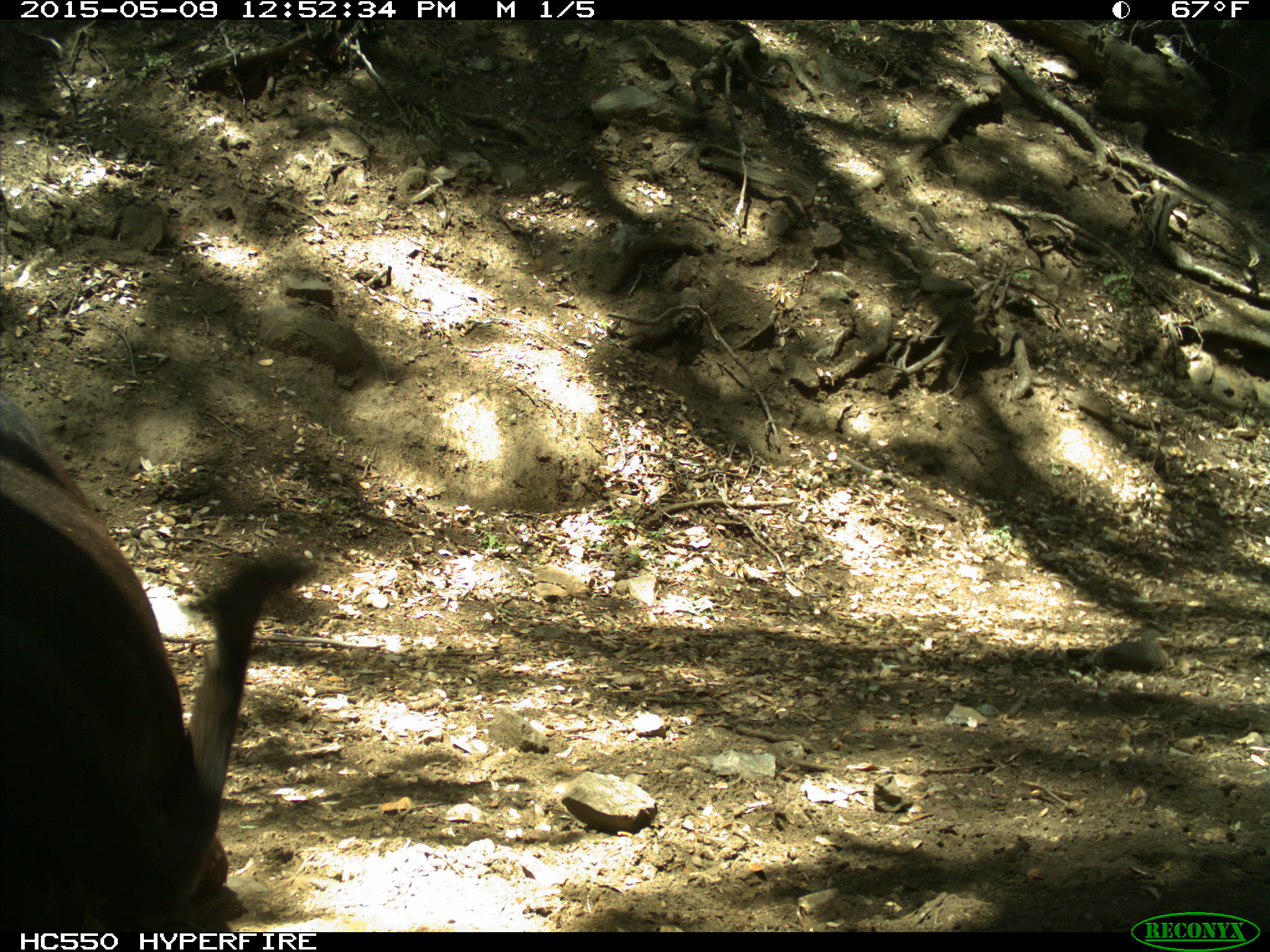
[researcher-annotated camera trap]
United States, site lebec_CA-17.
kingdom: Animalia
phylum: Chordata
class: Mammalia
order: Artiodactyla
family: Bovidae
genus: Bos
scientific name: Bos taurus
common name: domestic cow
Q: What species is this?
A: Bos taurus (domestic cow).